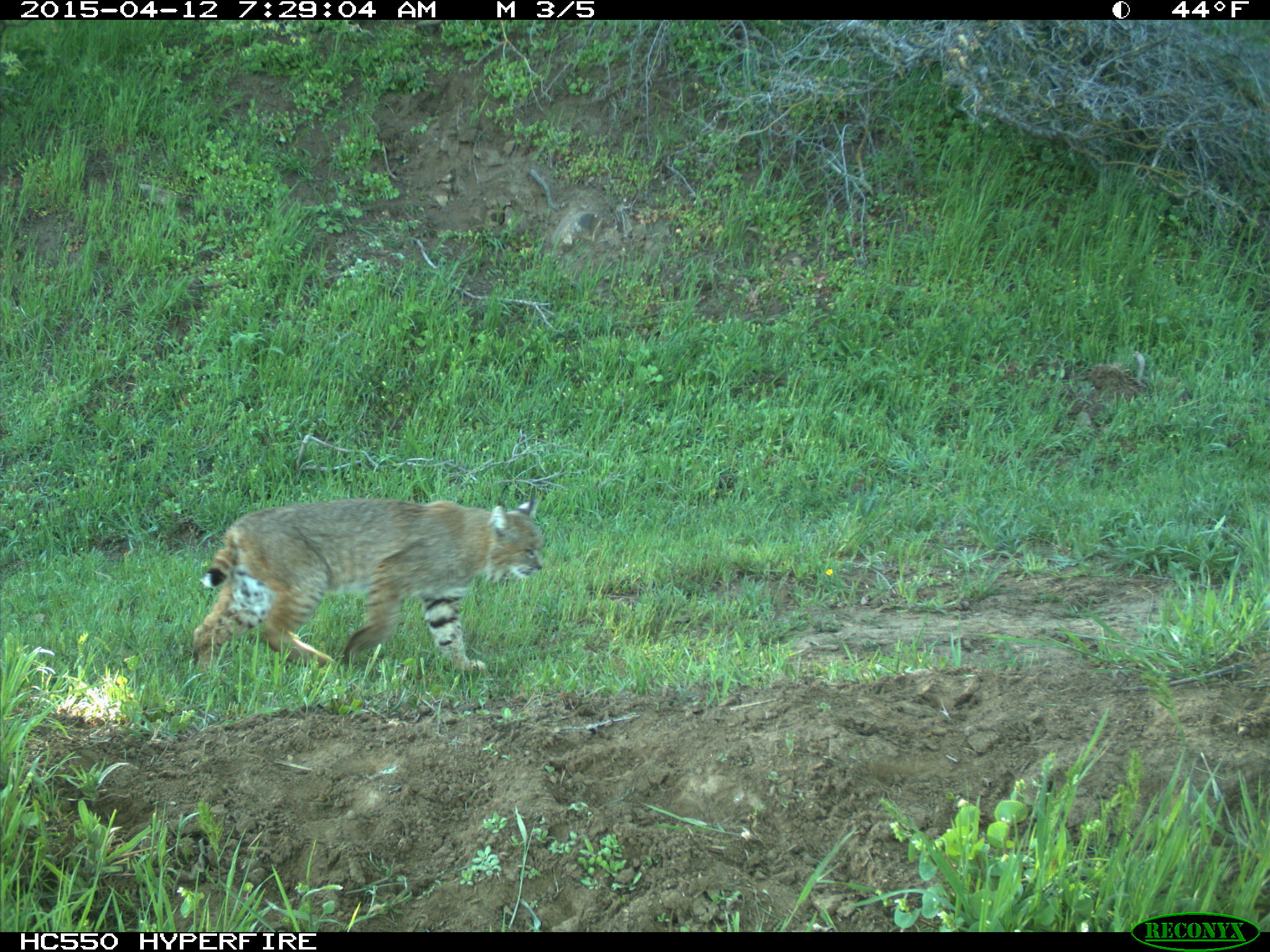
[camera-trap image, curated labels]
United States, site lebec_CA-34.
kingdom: Animalia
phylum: Chordata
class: Mammalia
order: Carnivora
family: Felidae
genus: Lynx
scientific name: Lynx rufus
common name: bobcat